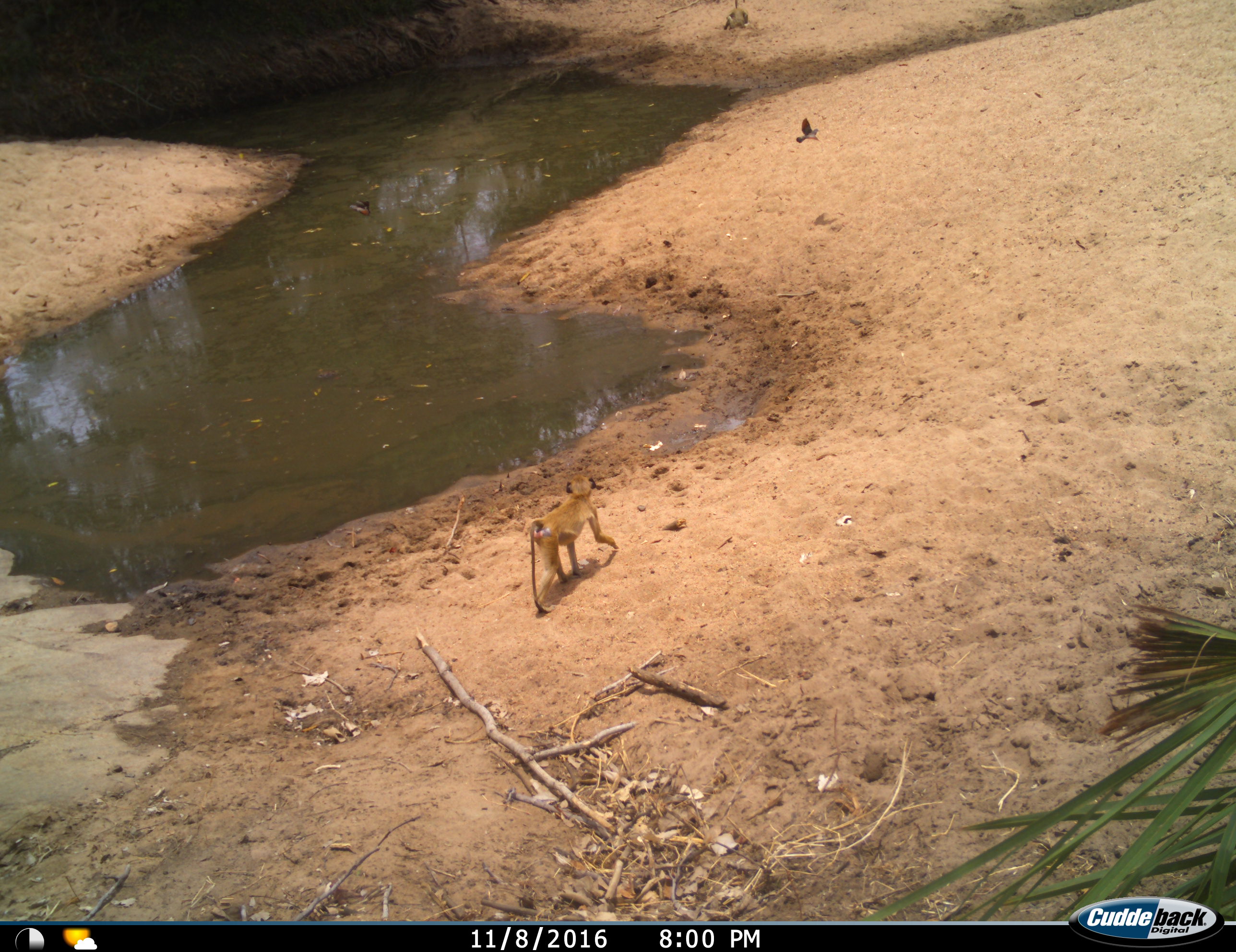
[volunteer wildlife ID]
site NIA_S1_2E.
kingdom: Animalia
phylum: Chordata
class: Mammalia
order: Primates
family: Cercopithecidae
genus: Papio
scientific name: Papio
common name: baboon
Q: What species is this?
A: Baboon (Papio).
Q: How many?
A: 2.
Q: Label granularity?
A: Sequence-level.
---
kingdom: Animalia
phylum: Chordata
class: Aves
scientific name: Aves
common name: bird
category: birdother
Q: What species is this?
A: Birdother (bird) (Aves).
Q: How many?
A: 1.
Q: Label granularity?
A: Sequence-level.